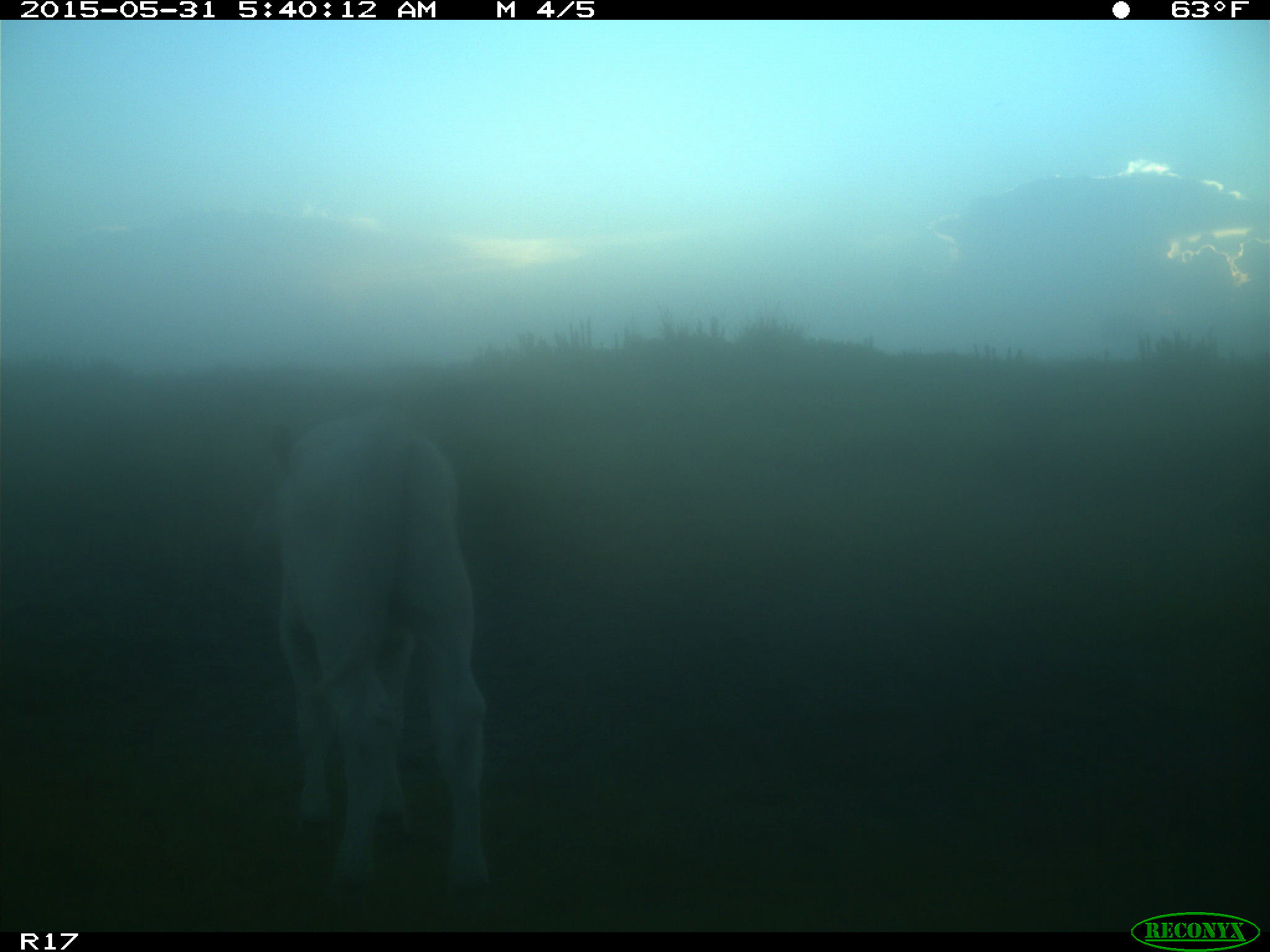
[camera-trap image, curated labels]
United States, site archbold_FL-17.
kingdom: Animalia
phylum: Chordata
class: Mammalia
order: Artiodactyla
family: Bovidae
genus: Bos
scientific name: Bos taurus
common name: domestic cow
Bos taurus (domestic cow).